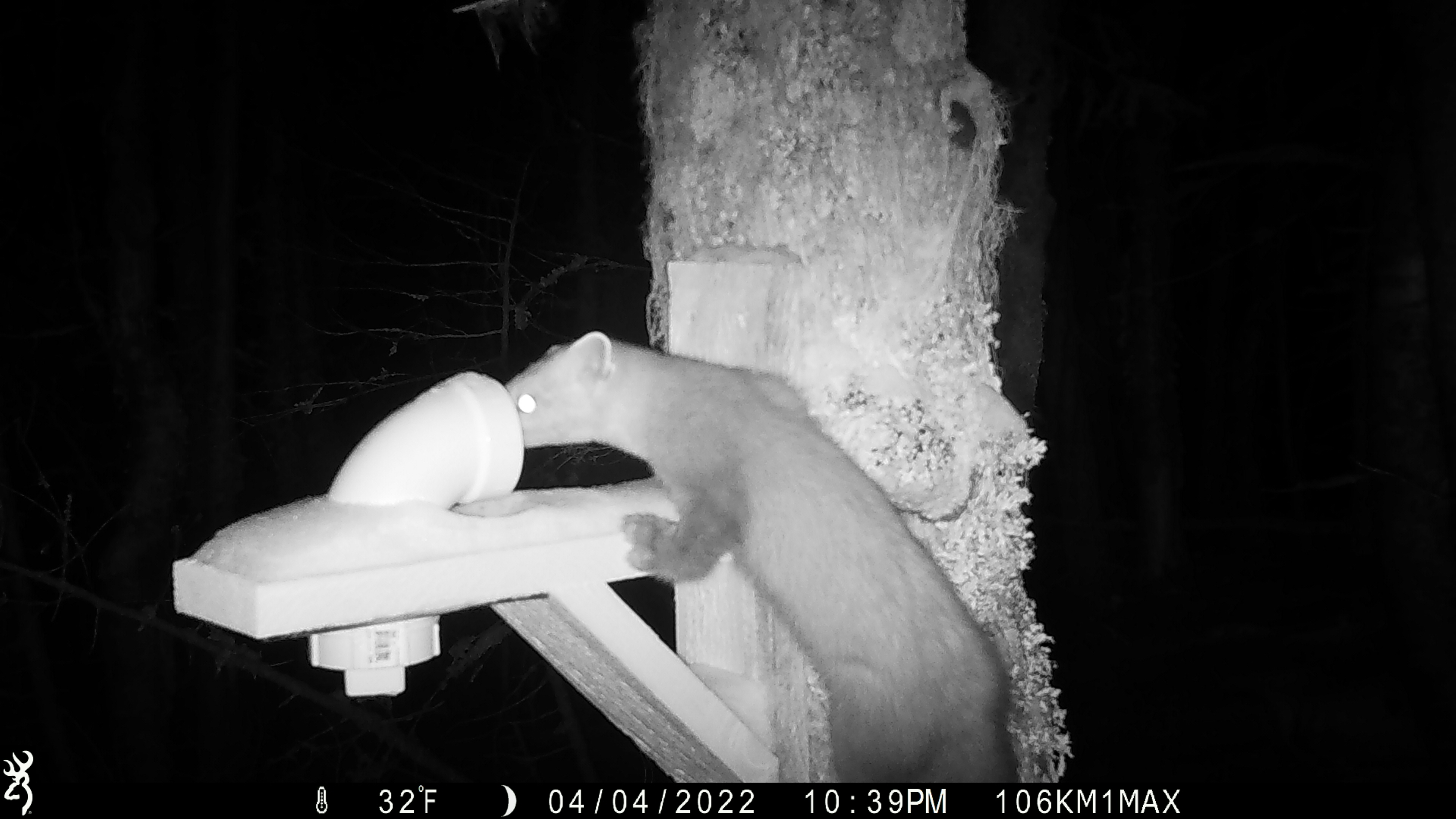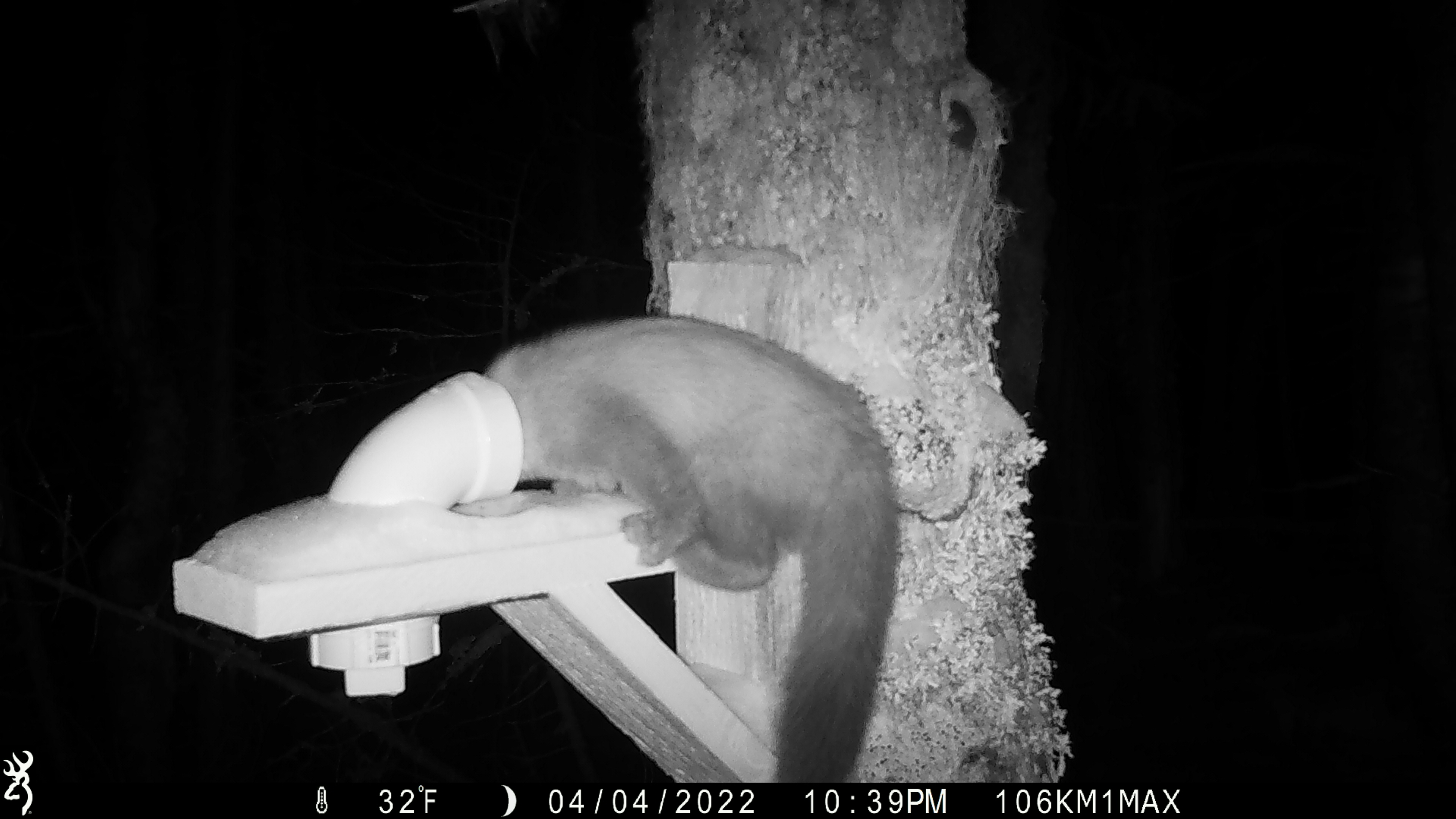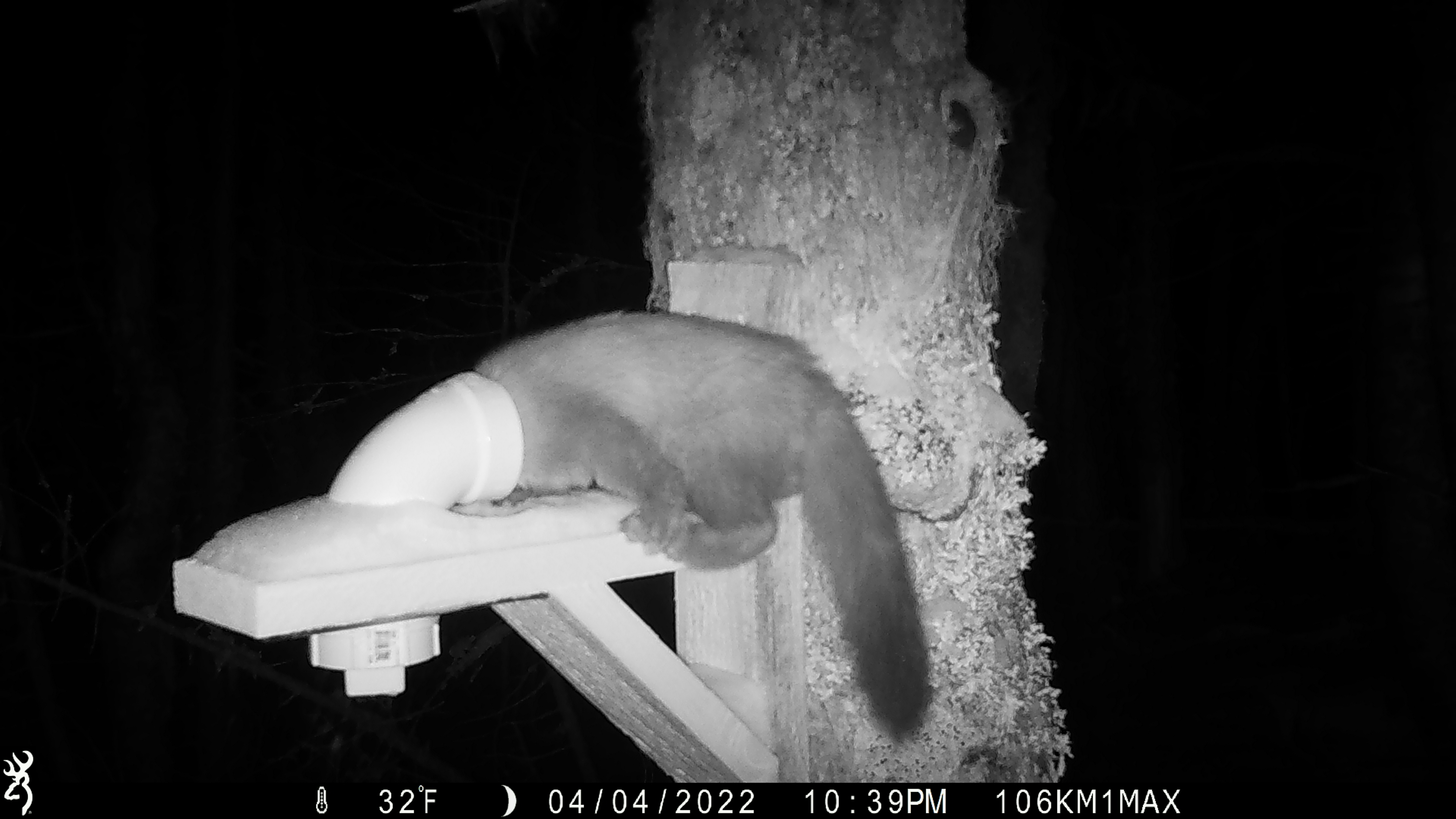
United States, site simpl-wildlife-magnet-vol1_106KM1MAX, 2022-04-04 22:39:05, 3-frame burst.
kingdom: Animalia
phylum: Chordata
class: Mammalia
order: Carnivora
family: Mustelidae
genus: Martes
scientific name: Martes americana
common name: american marten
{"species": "american marten (Martes americana)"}